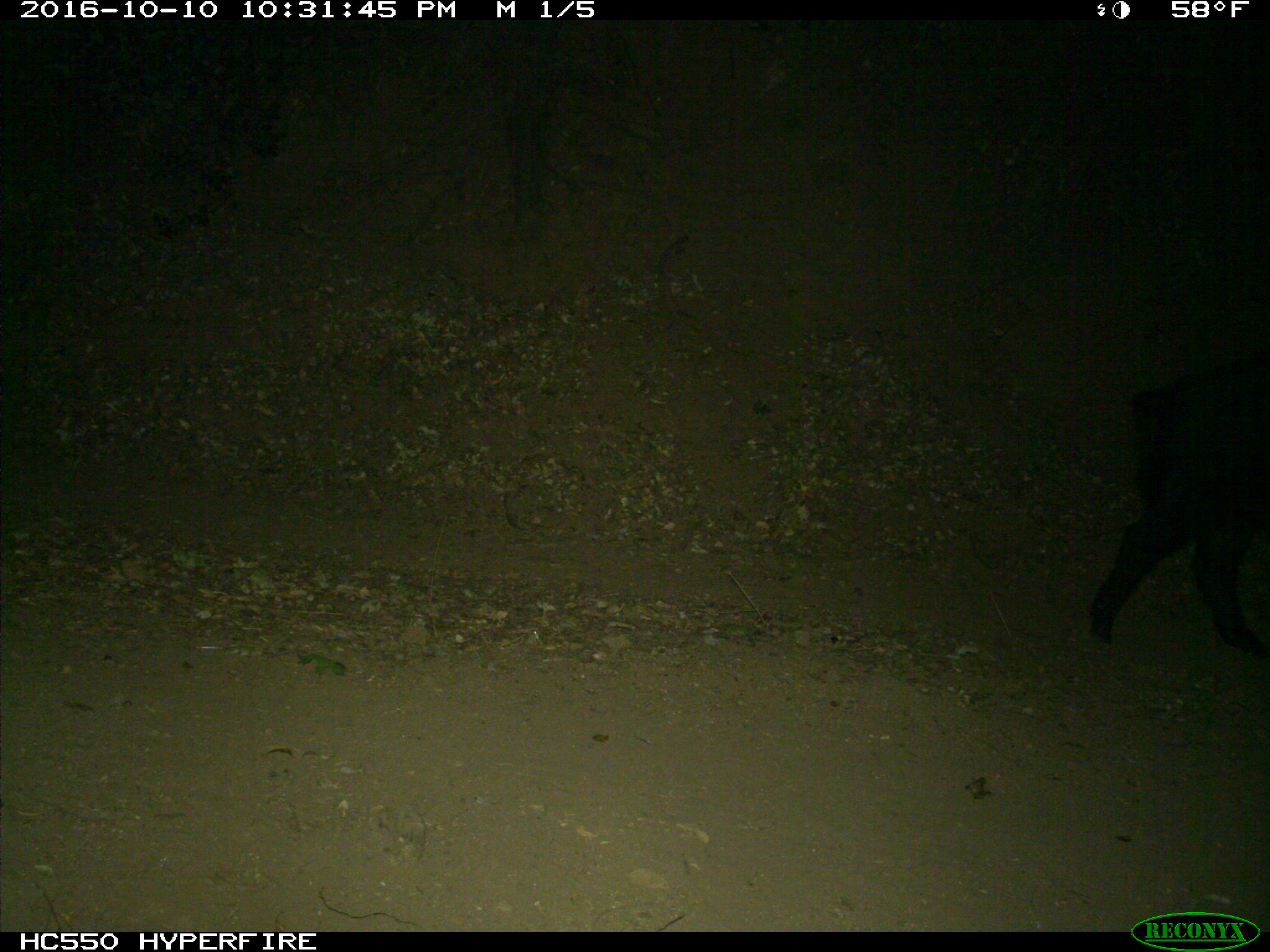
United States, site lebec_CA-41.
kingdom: Animalia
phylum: Chordata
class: Mammalia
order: Artiodactyla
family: Suidae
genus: Sus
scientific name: Sus scrofa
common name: wild boar